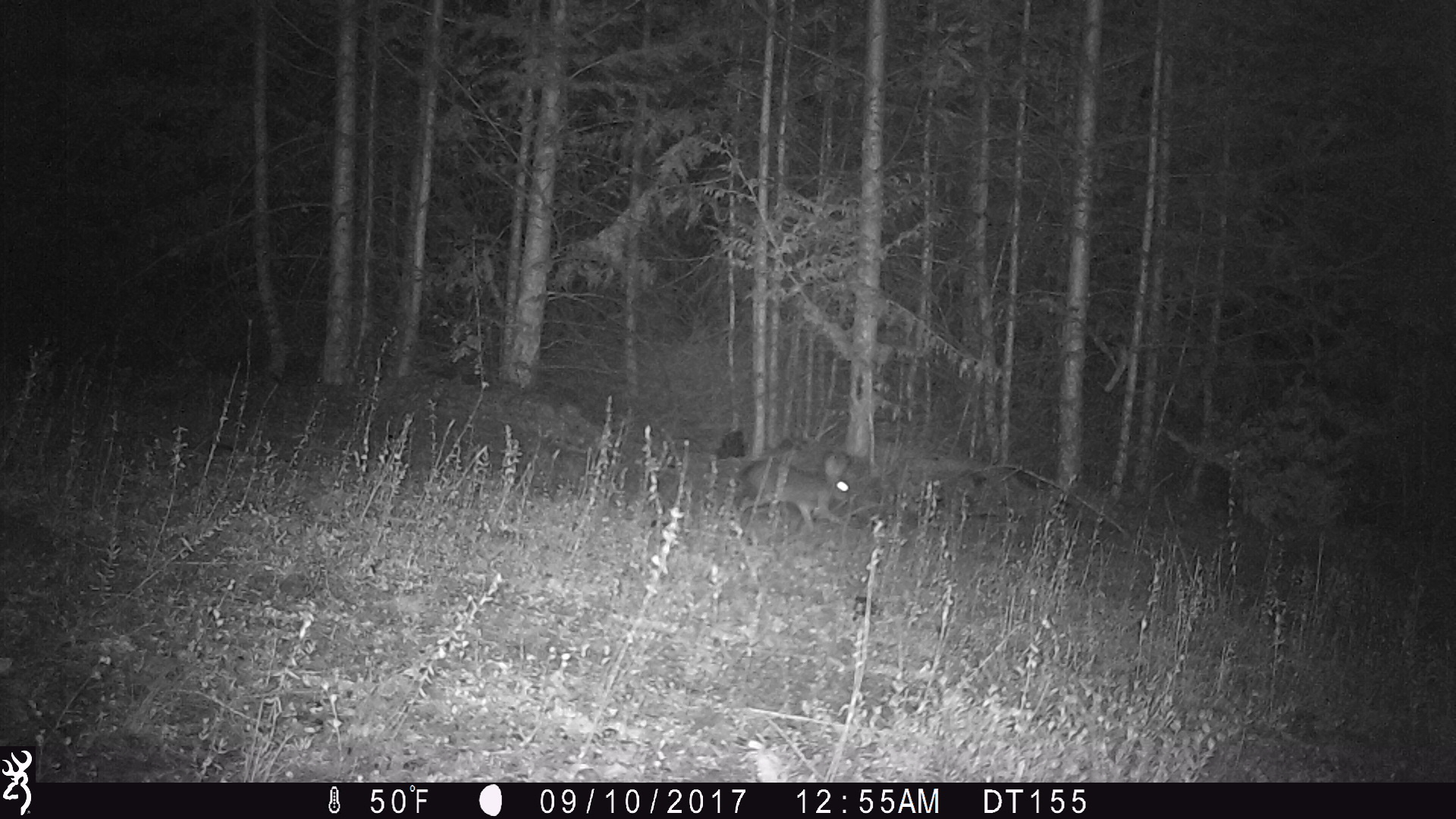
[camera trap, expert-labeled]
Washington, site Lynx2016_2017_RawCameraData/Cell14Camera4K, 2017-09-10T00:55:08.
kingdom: Animalia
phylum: Chordata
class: Mammalia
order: Lagomorpha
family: Leporidae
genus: Lepus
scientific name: Lepus americanus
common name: snowshoe hare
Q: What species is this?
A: Lepus americanus (snowshoe hare).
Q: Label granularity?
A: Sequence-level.